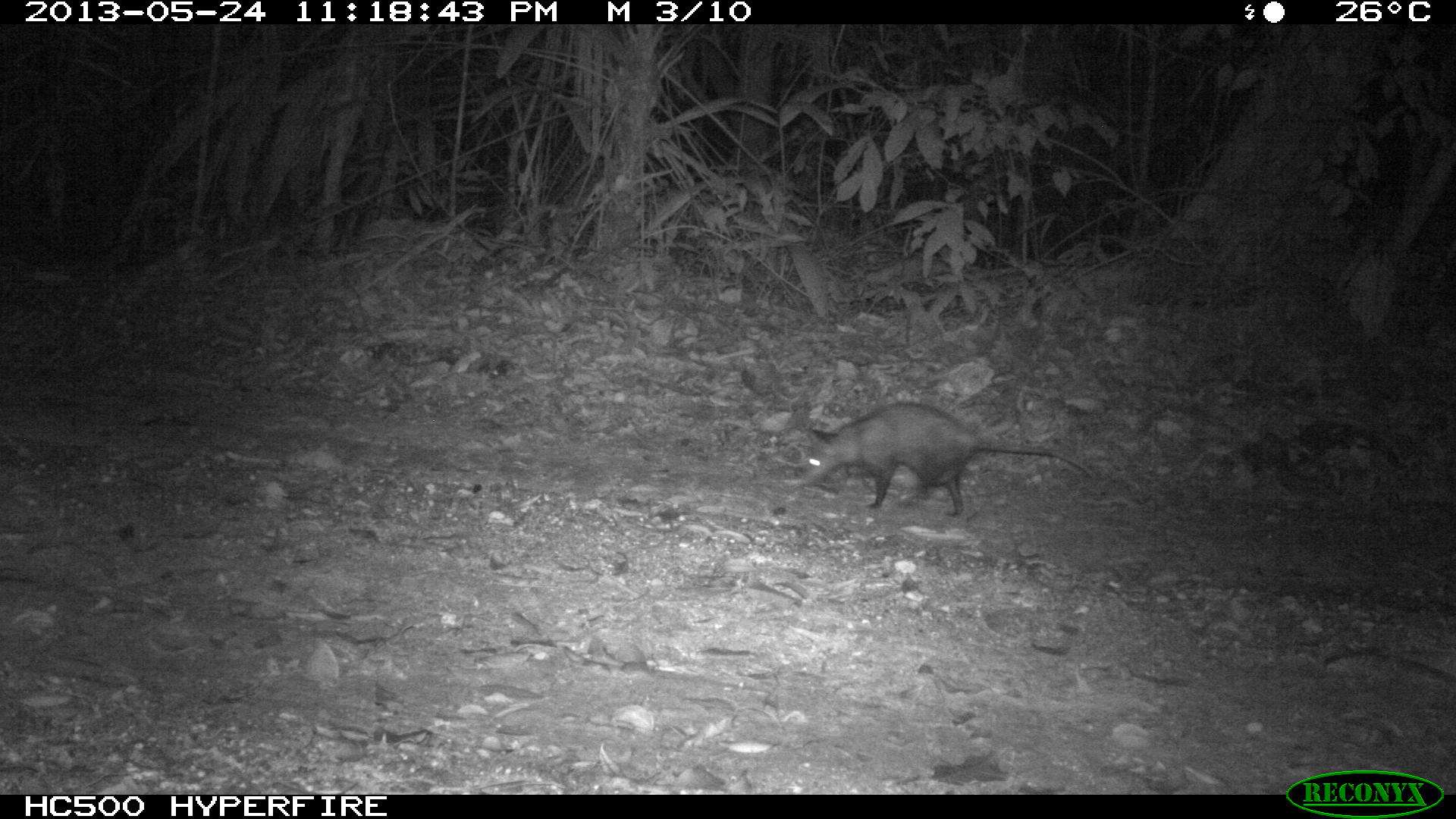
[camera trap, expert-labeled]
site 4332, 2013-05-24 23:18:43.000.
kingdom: Animalia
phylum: Chordata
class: Mammalia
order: Didelphimorphia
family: Didelphidae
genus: Didelphis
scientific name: Didelphis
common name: american opossums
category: didelphis sp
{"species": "didelphis sp (american opossums) (Didelphis)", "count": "1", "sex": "female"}